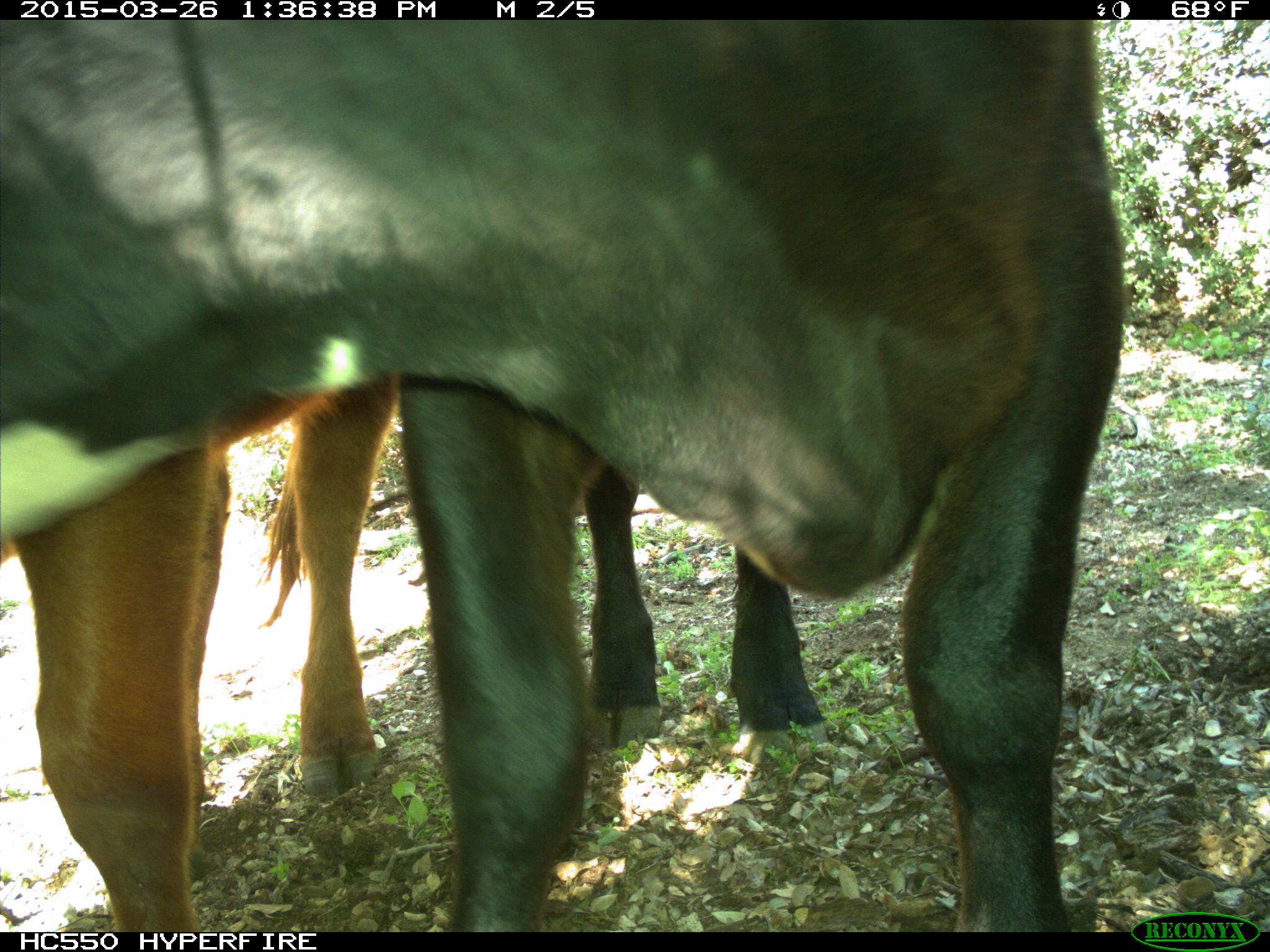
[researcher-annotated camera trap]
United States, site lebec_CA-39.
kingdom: Animalia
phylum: Chordata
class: Mammalia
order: Artiodactyla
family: Bovidae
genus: Bos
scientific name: Bos taurus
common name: domestic cow